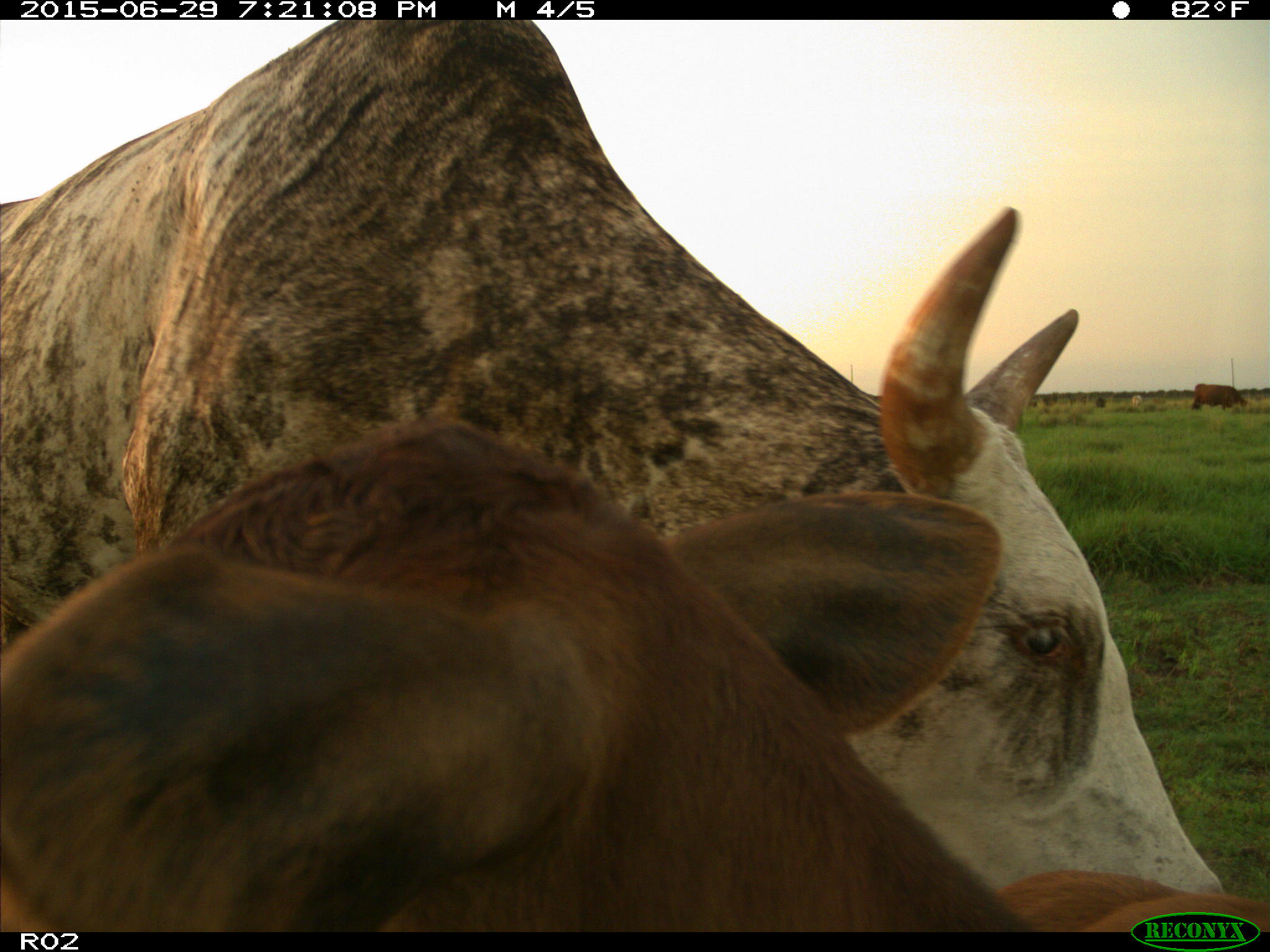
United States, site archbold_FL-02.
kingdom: Animalia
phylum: Chordata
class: Mammalia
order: Artiodactyla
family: Bovidae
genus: Bos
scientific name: Bos taurus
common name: domestic cow